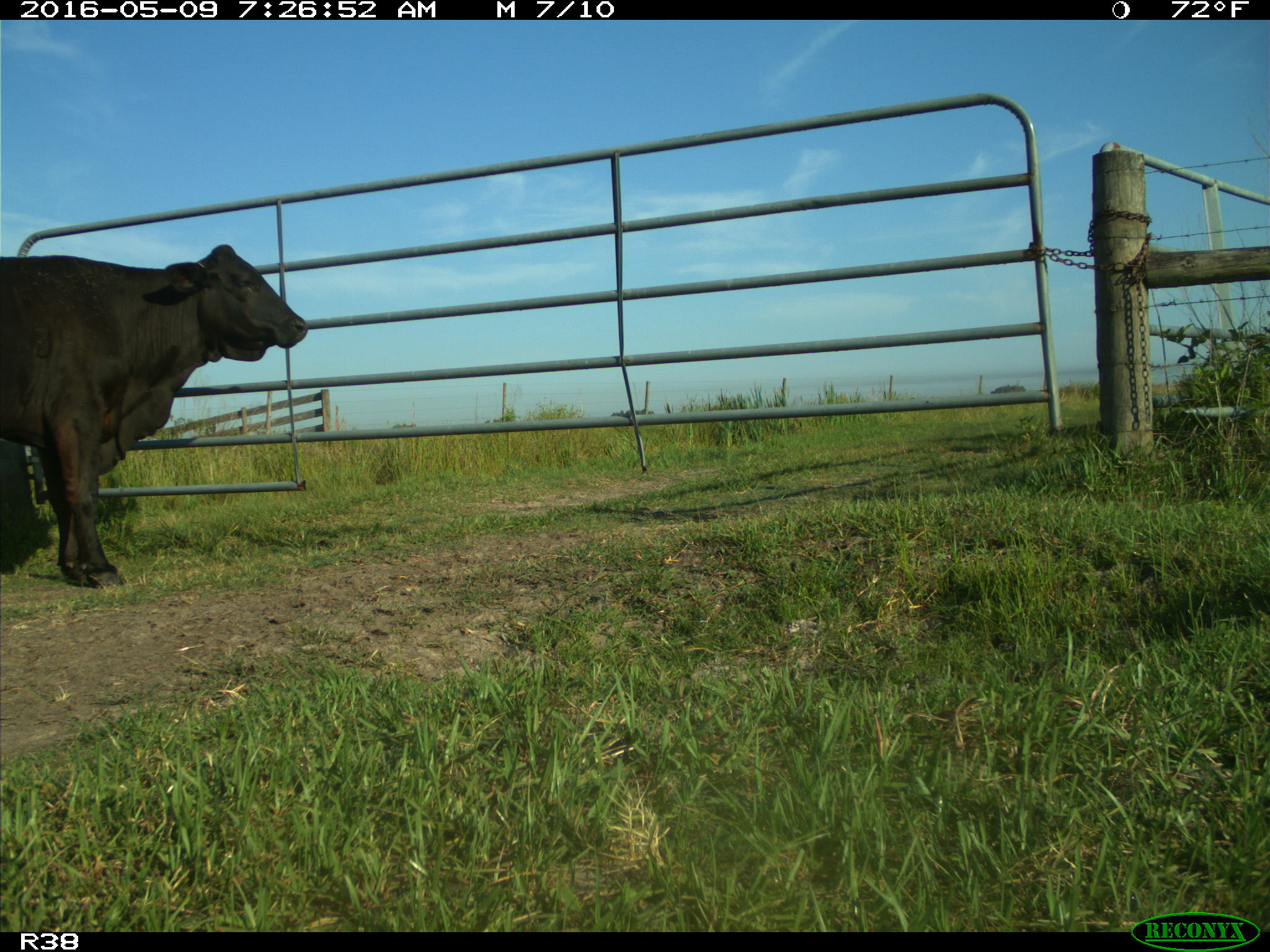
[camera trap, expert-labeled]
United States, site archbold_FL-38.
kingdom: Animalia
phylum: Chordata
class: Mammalia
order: Artiodactyla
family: Bovidae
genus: Bos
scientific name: Bos taurus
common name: domestic cow